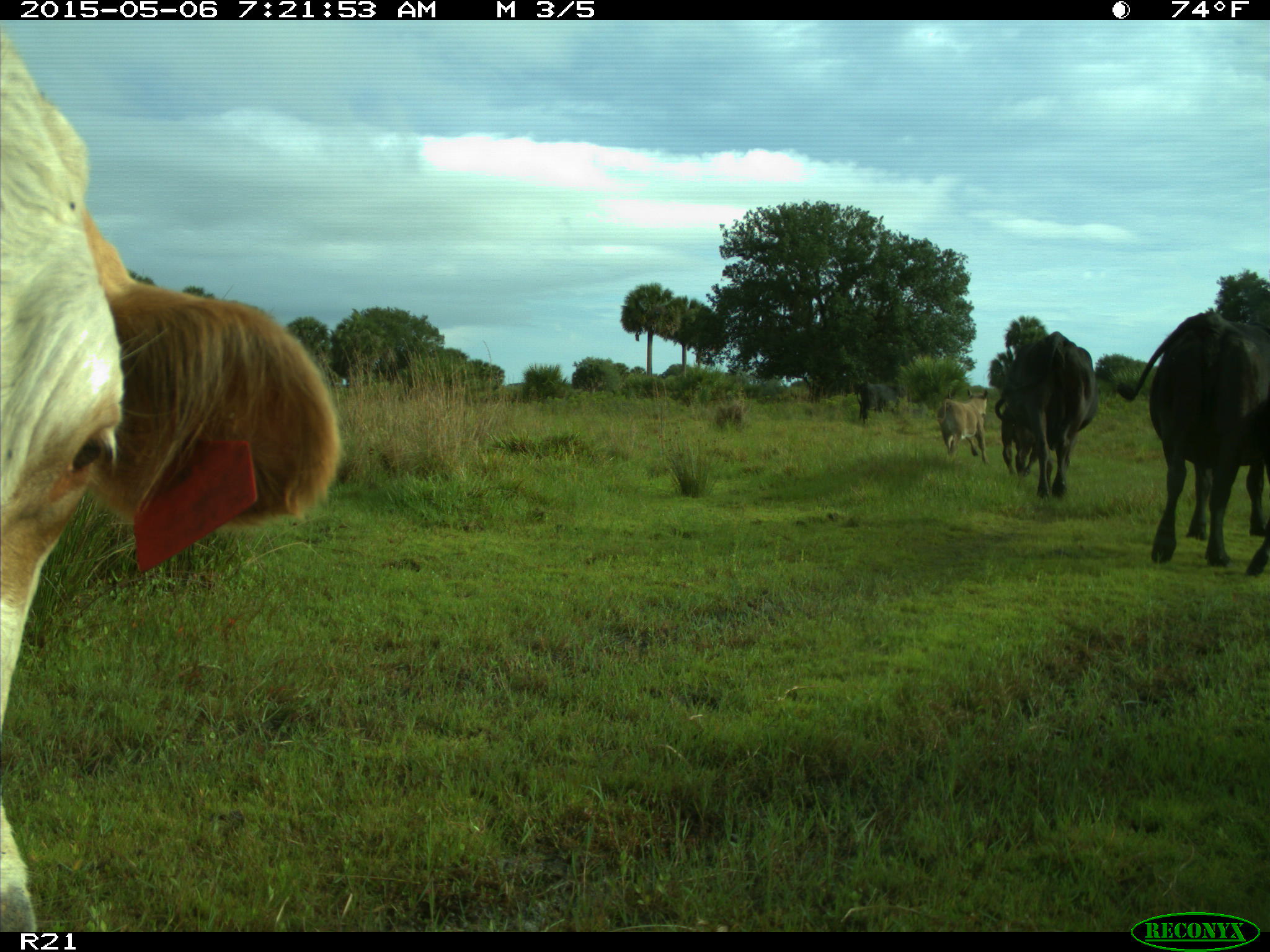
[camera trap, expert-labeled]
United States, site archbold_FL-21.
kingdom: Animalia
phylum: Chordata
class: Mammalia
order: Artiodactyla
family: Bovidae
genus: Bos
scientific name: Bos taurus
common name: domestic cow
Bos taurus (domestic cow).